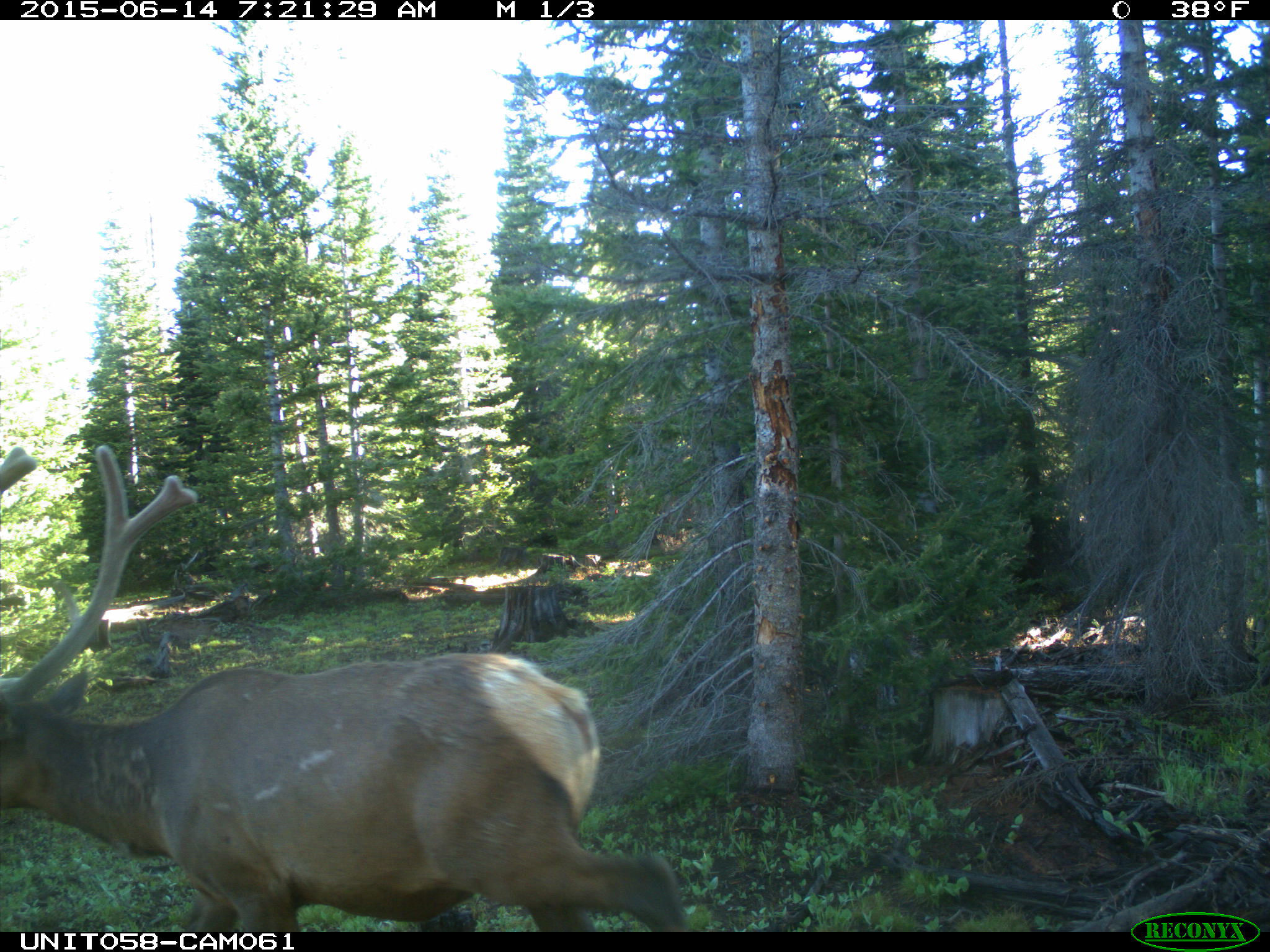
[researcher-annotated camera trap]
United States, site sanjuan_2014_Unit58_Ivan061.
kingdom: Animalia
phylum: Chordata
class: Mammalia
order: Artiodactyla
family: Cervidae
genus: Cervus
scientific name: Cervus elaphus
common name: red deer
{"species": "Cervus elaphus (red deer)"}